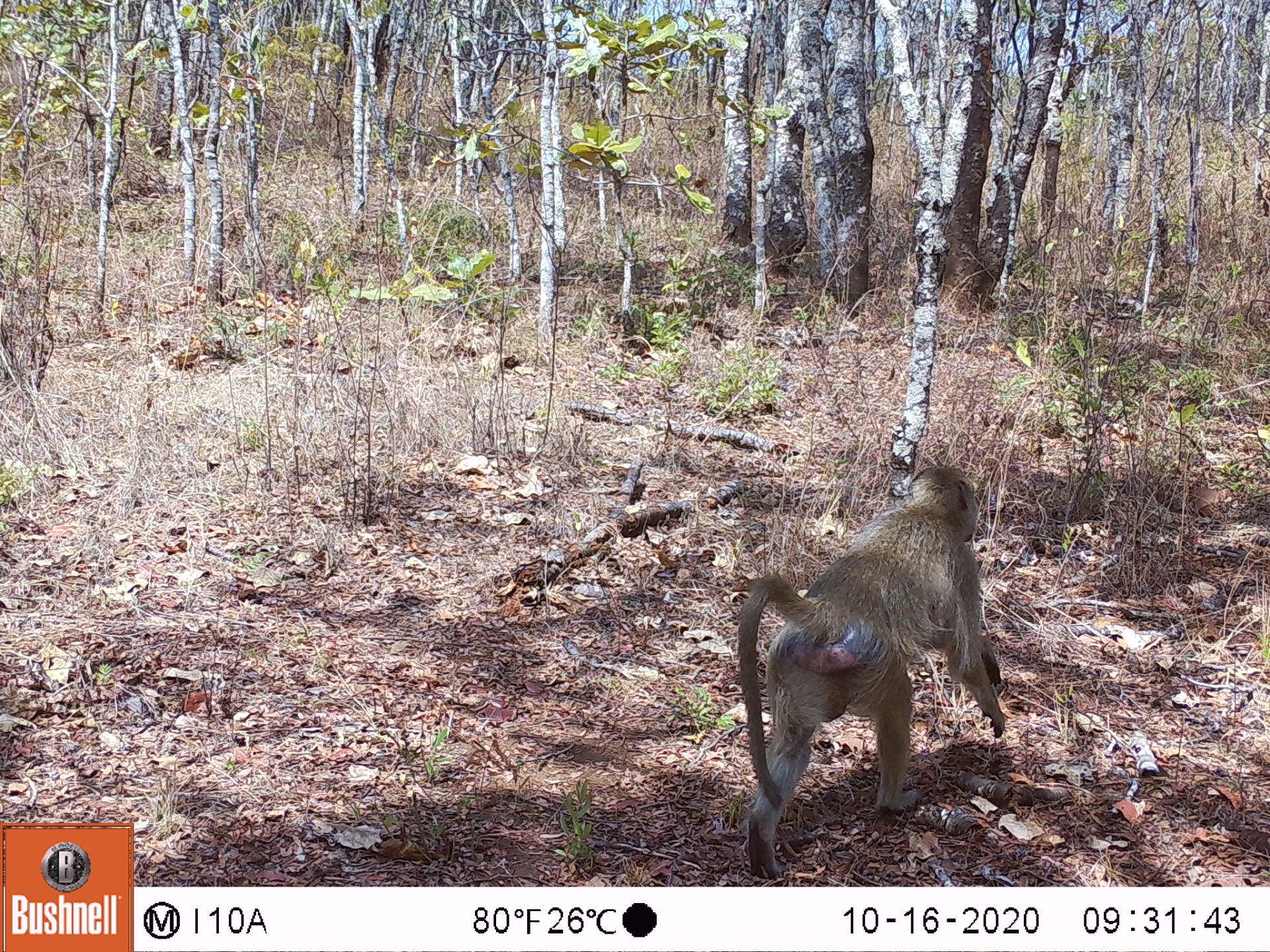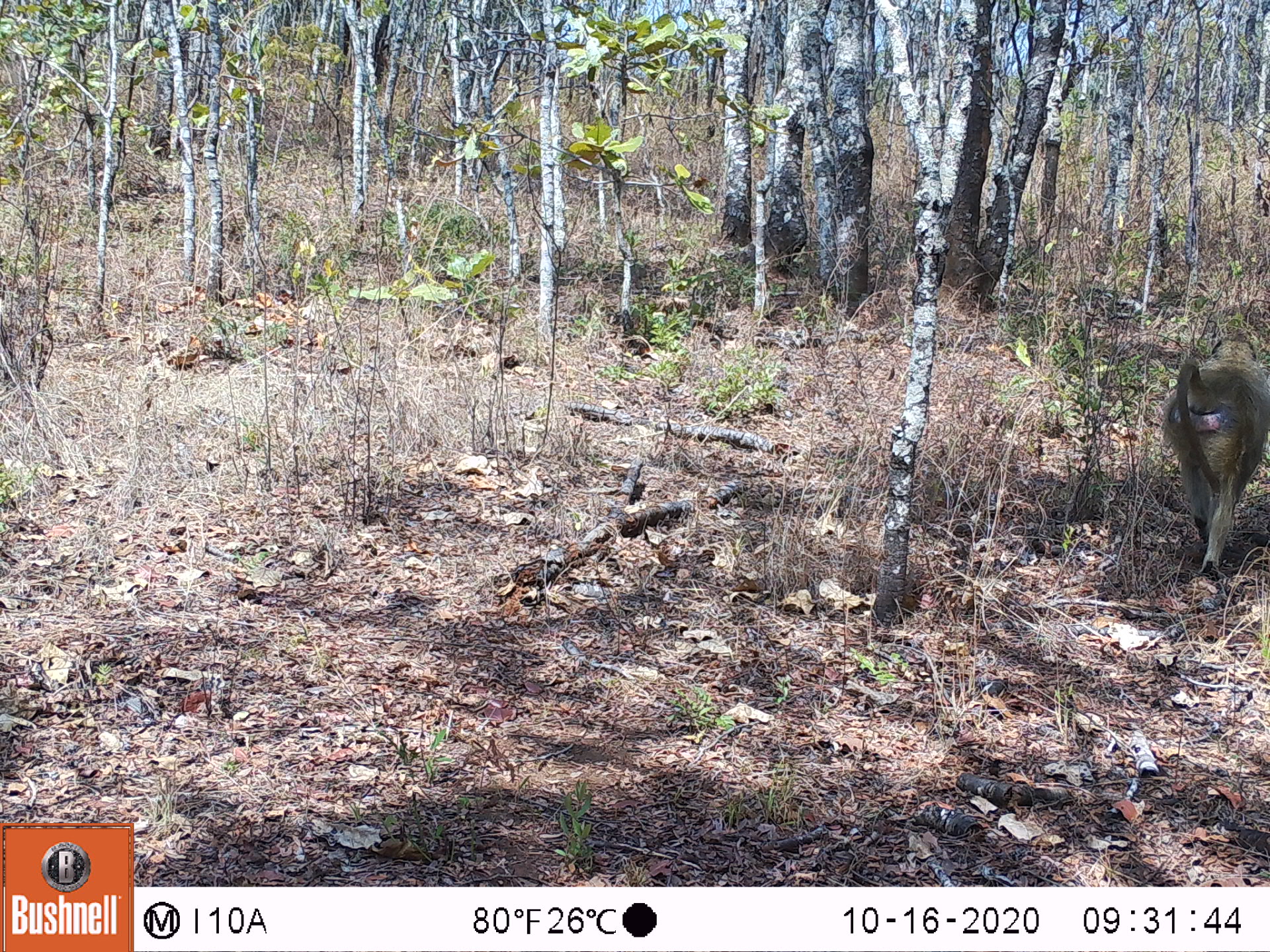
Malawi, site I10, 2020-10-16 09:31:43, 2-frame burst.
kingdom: Animalia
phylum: Chordata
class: Mammalia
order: Primates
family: Cercopithecidae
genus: Papio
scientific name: Papio cynocephalus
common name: yellow baboon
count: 1